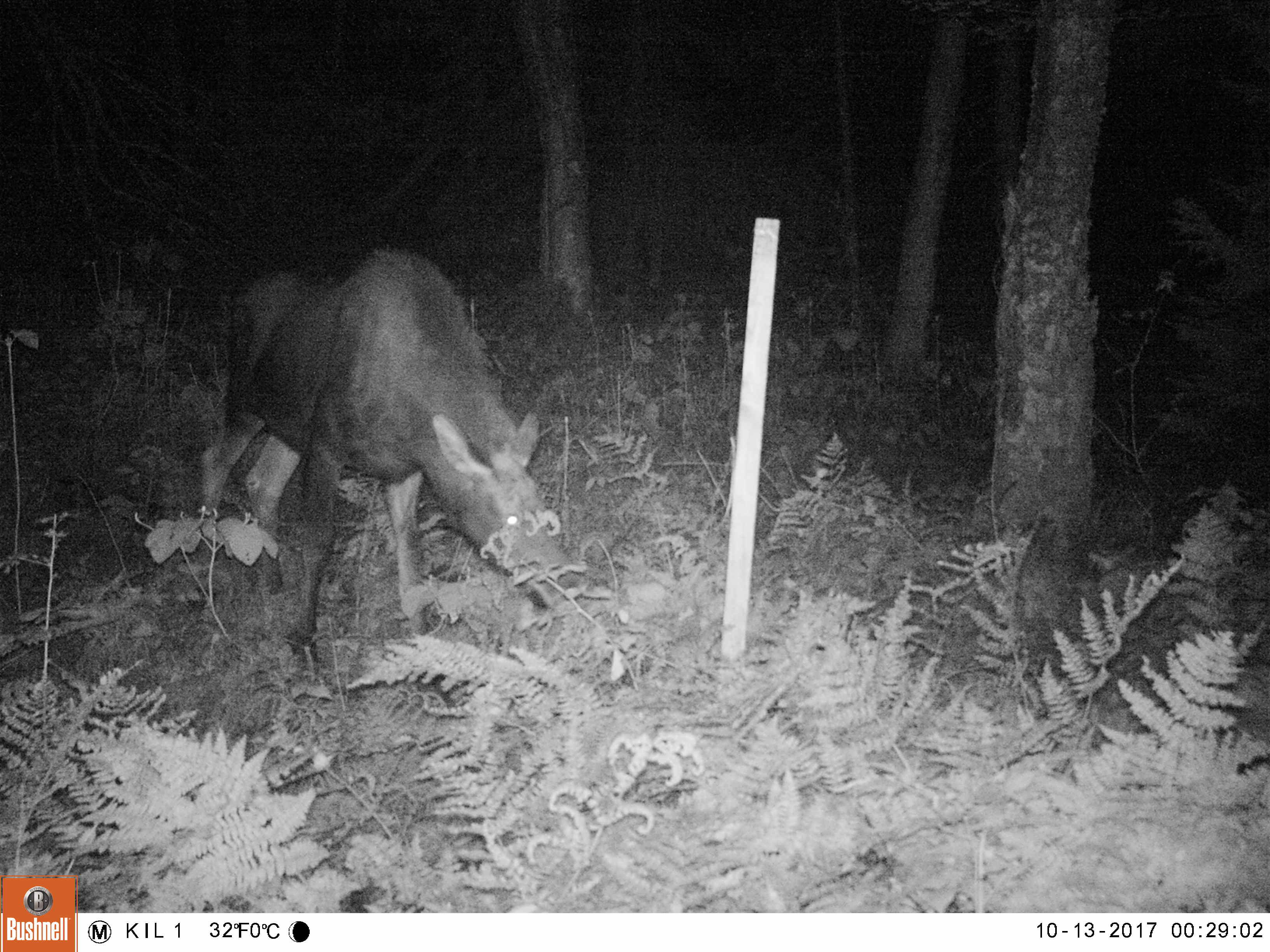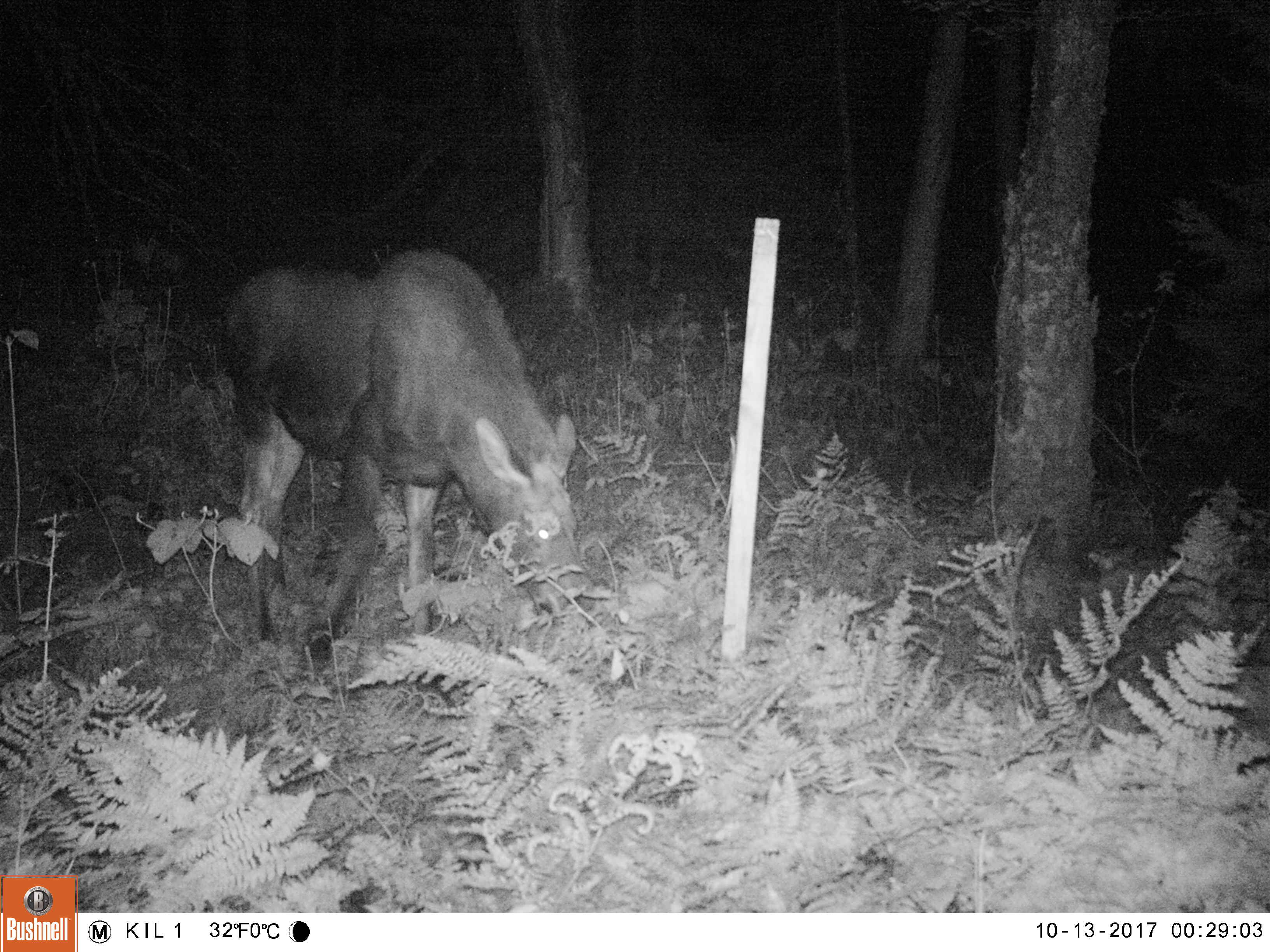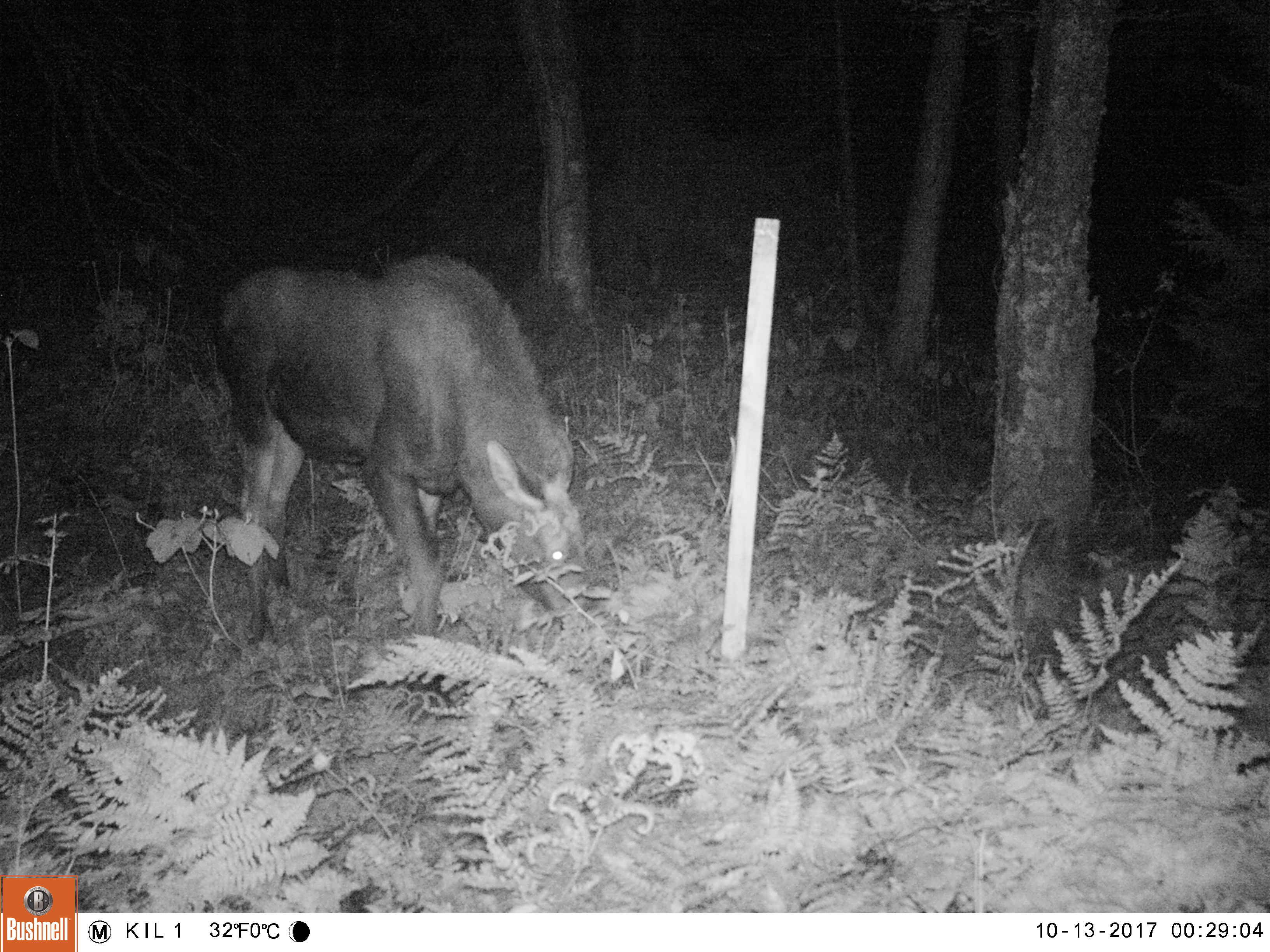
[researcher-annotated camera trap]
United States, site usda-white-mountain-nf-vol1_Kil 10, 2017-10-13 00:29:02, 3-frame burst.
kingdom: Animalia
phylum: Chordata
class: Mammalia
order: Artiodactyla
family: Cervidae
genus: Alces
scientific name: Alces alces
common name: moose